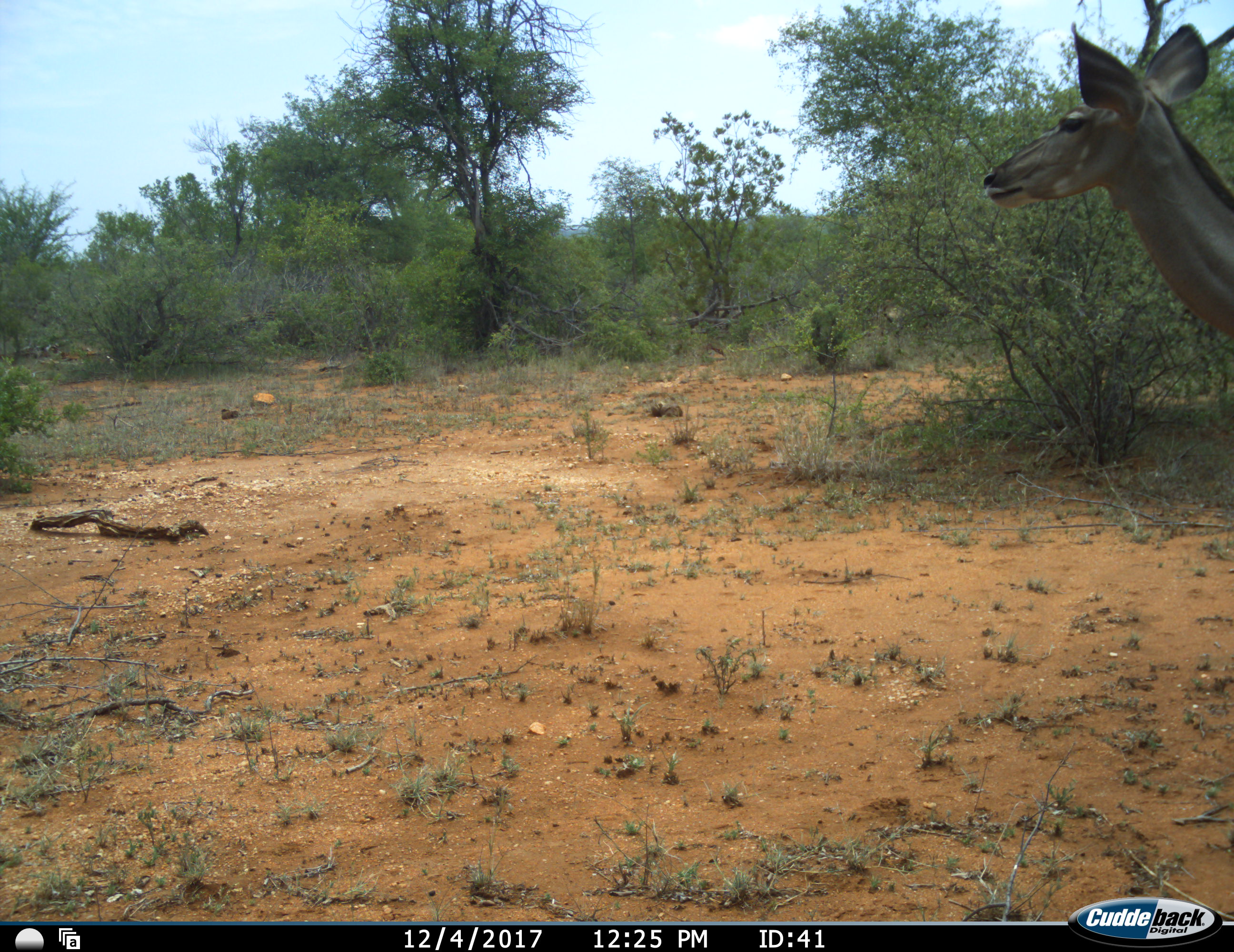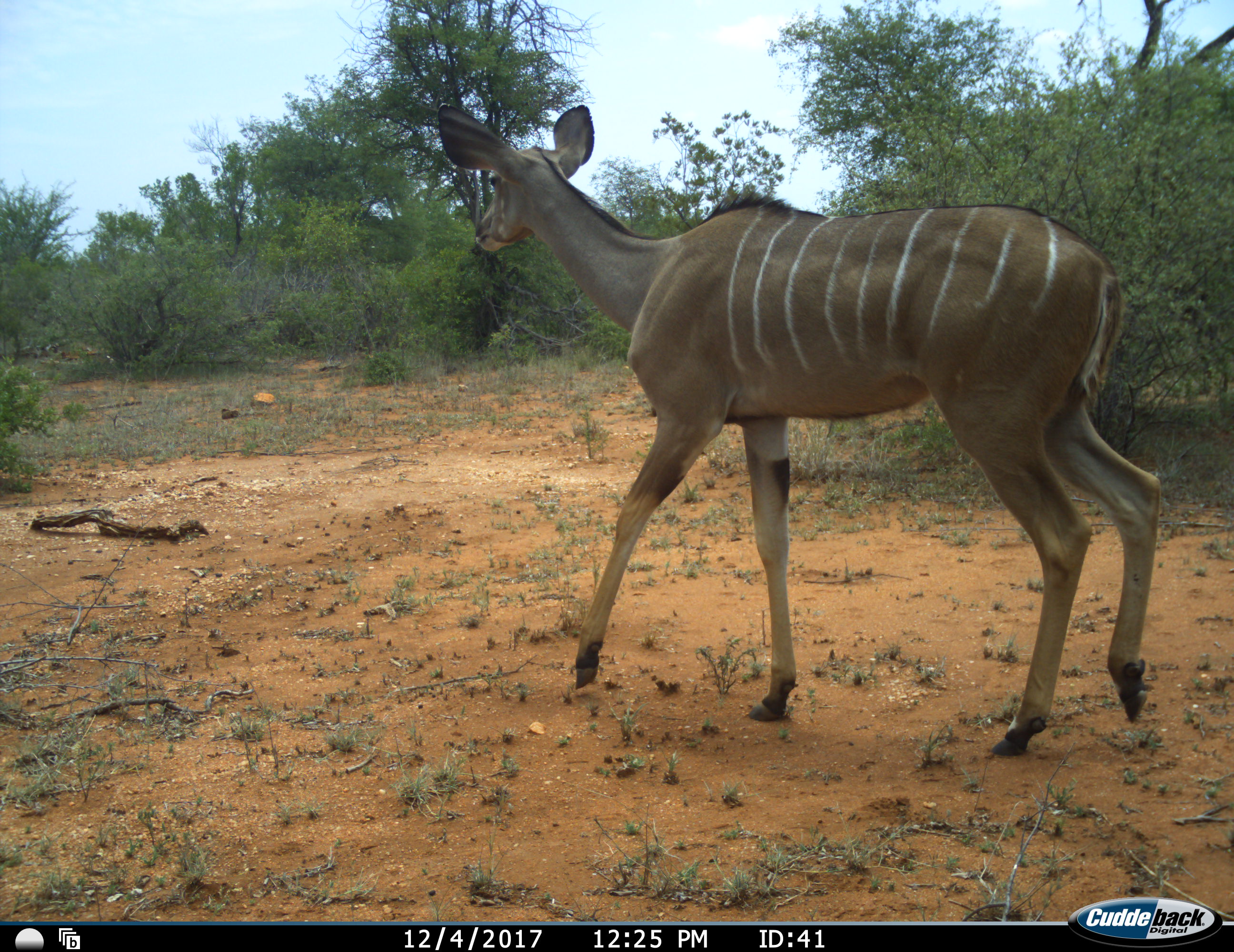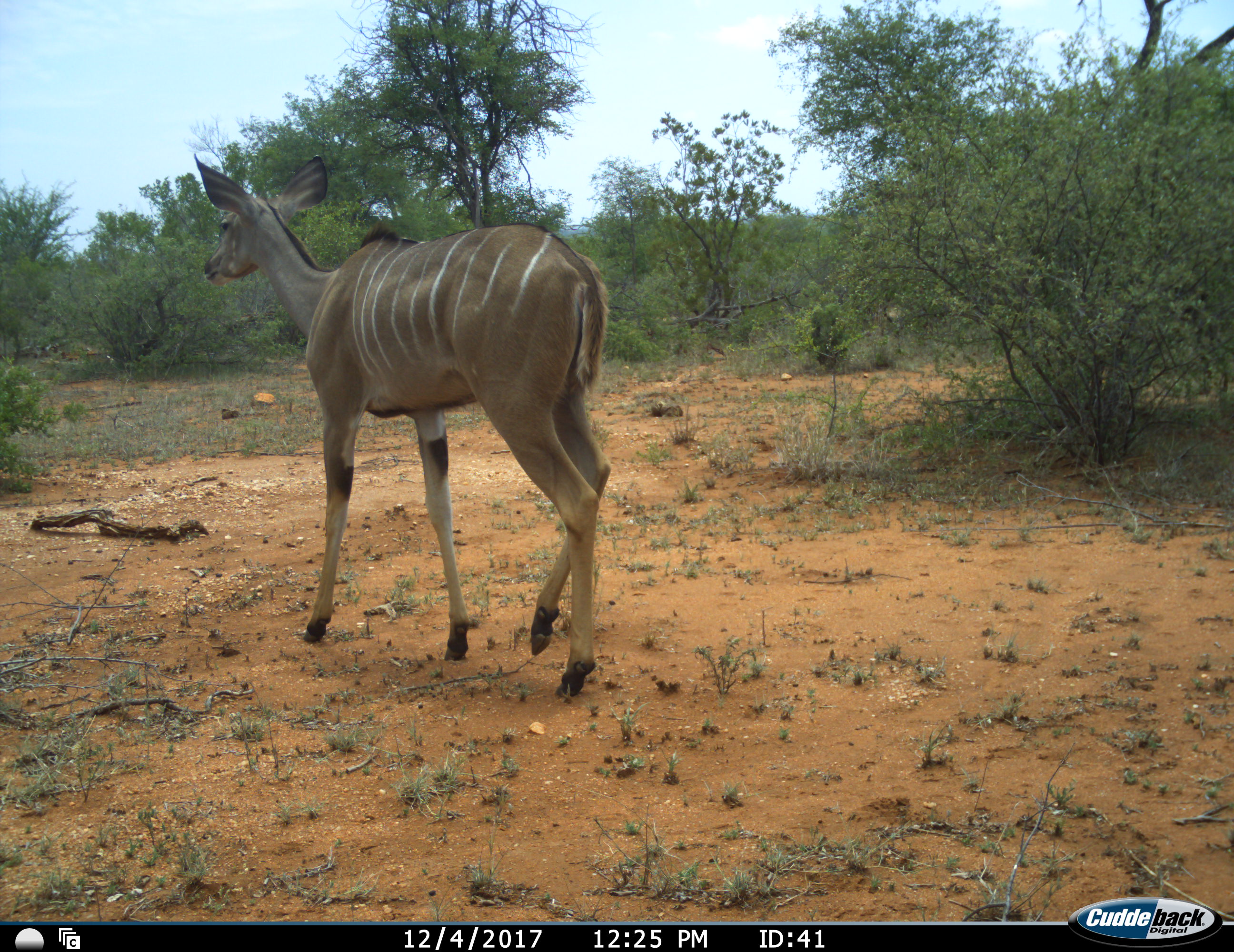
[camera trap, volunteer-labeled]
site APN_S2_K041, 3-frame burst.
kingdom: Animalia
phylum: Chordata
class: Mammalia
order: Artiodactyla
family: Bovidae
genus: Tragelaphus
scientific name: Tragelaphus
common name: kudu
Kudu (Tragelaphus), count 1. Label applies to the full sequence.